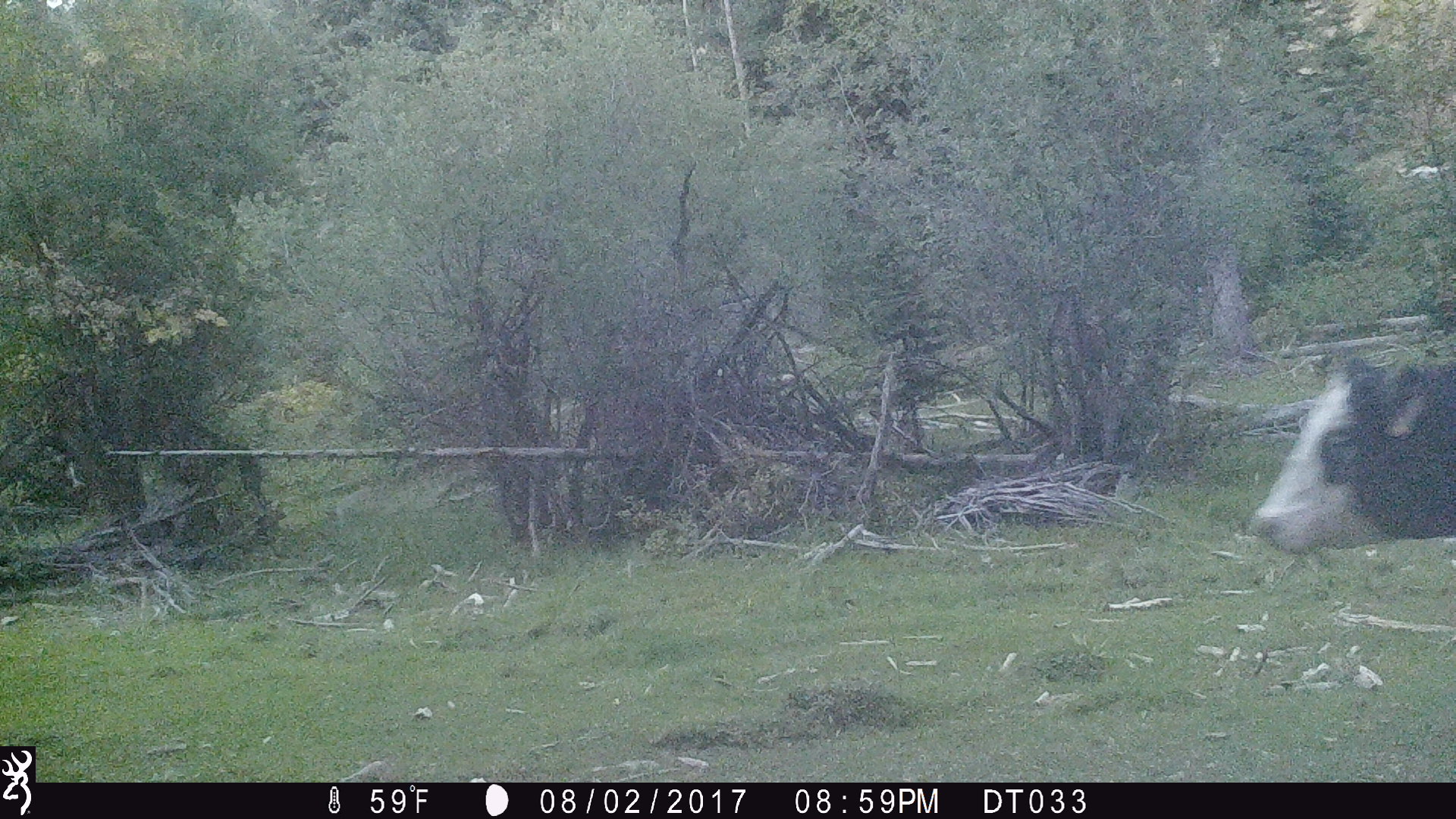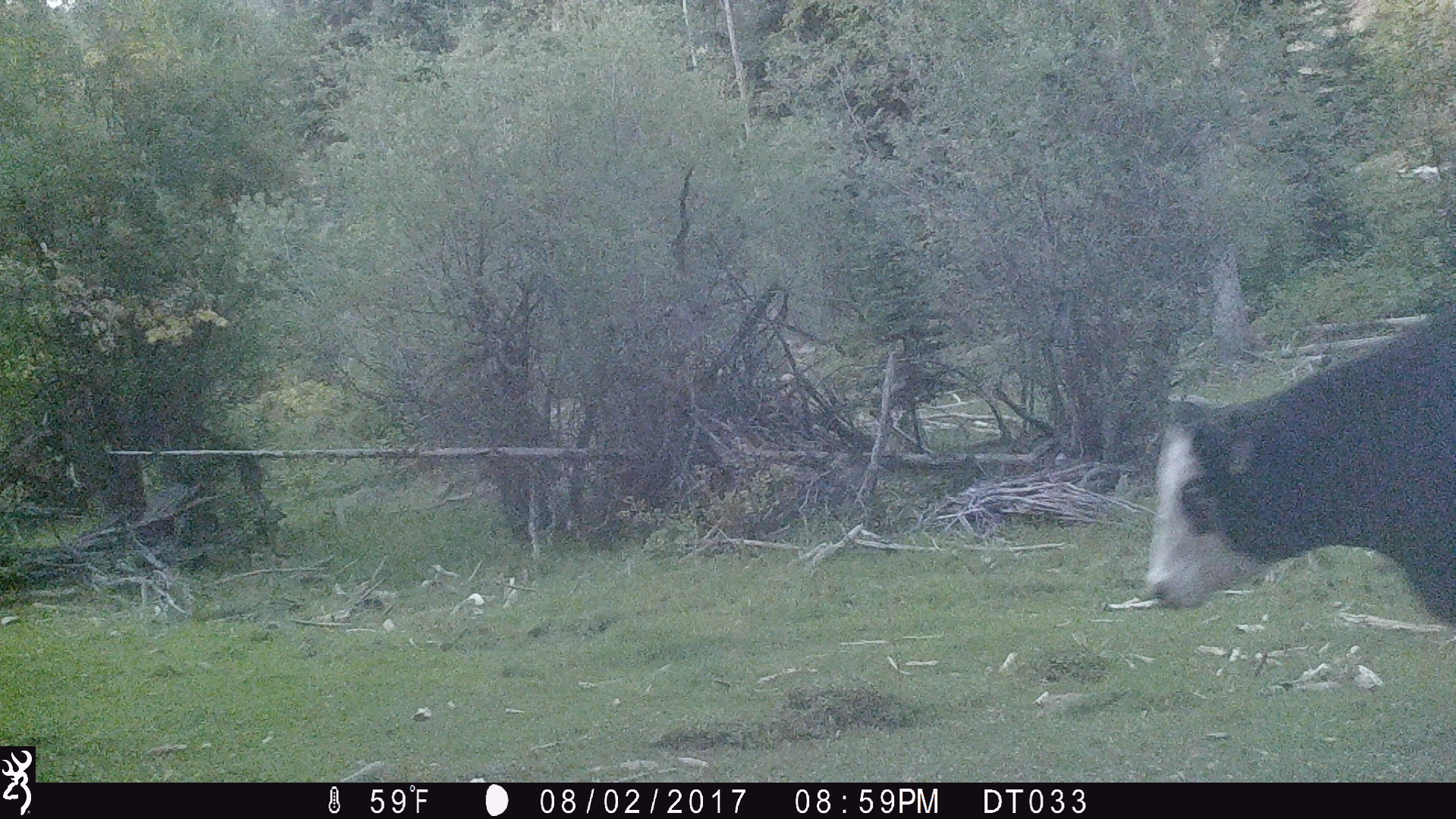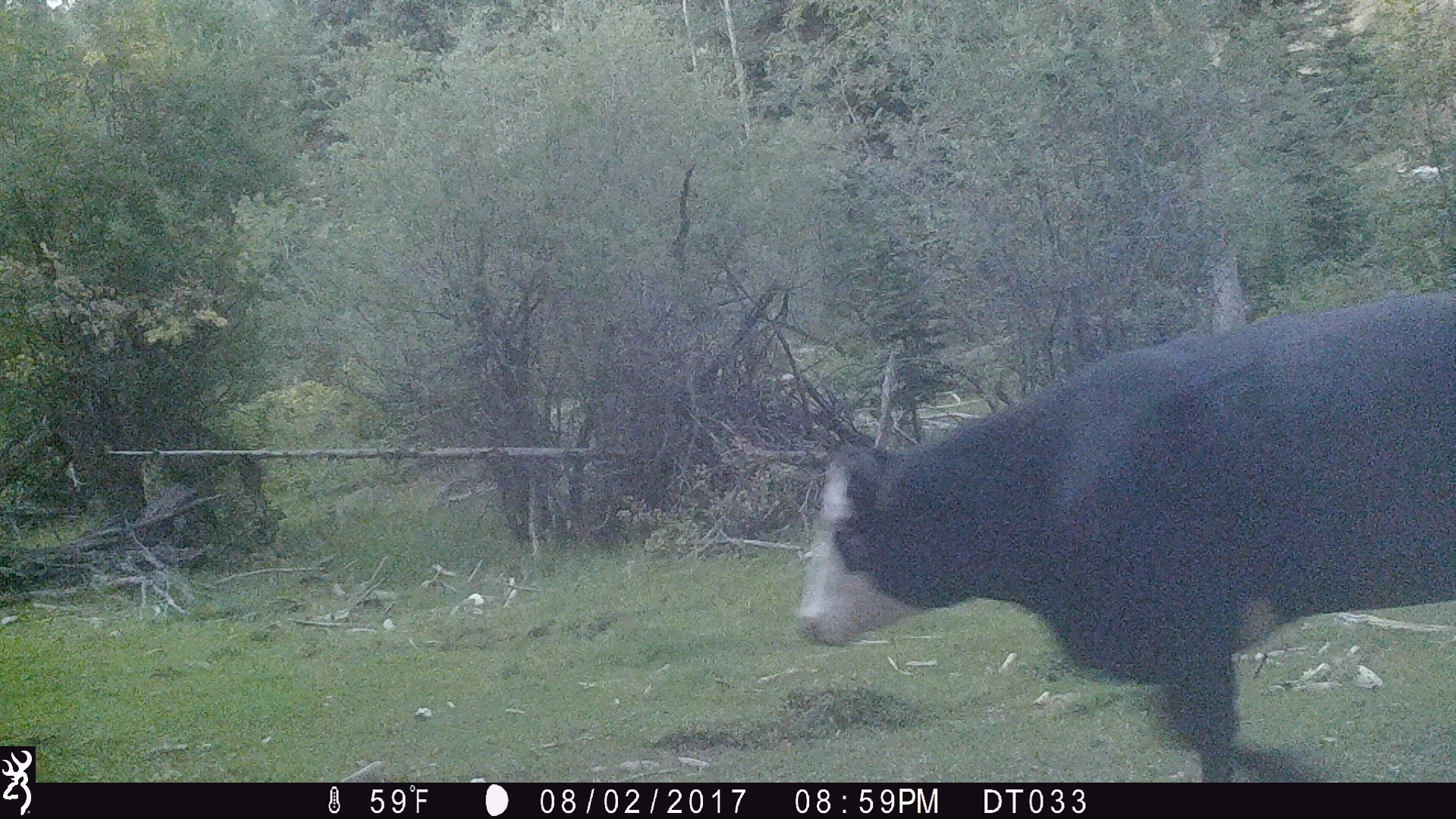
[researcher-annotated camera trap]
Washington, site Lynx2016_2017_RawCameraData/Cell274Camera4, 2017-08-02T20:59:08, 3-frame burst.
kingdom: Animalia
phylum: Chordata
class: Mammalia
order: Artiodactyla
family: Bovidae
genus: Bos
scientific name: Bos taurus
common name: domestic cattle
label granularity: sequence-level